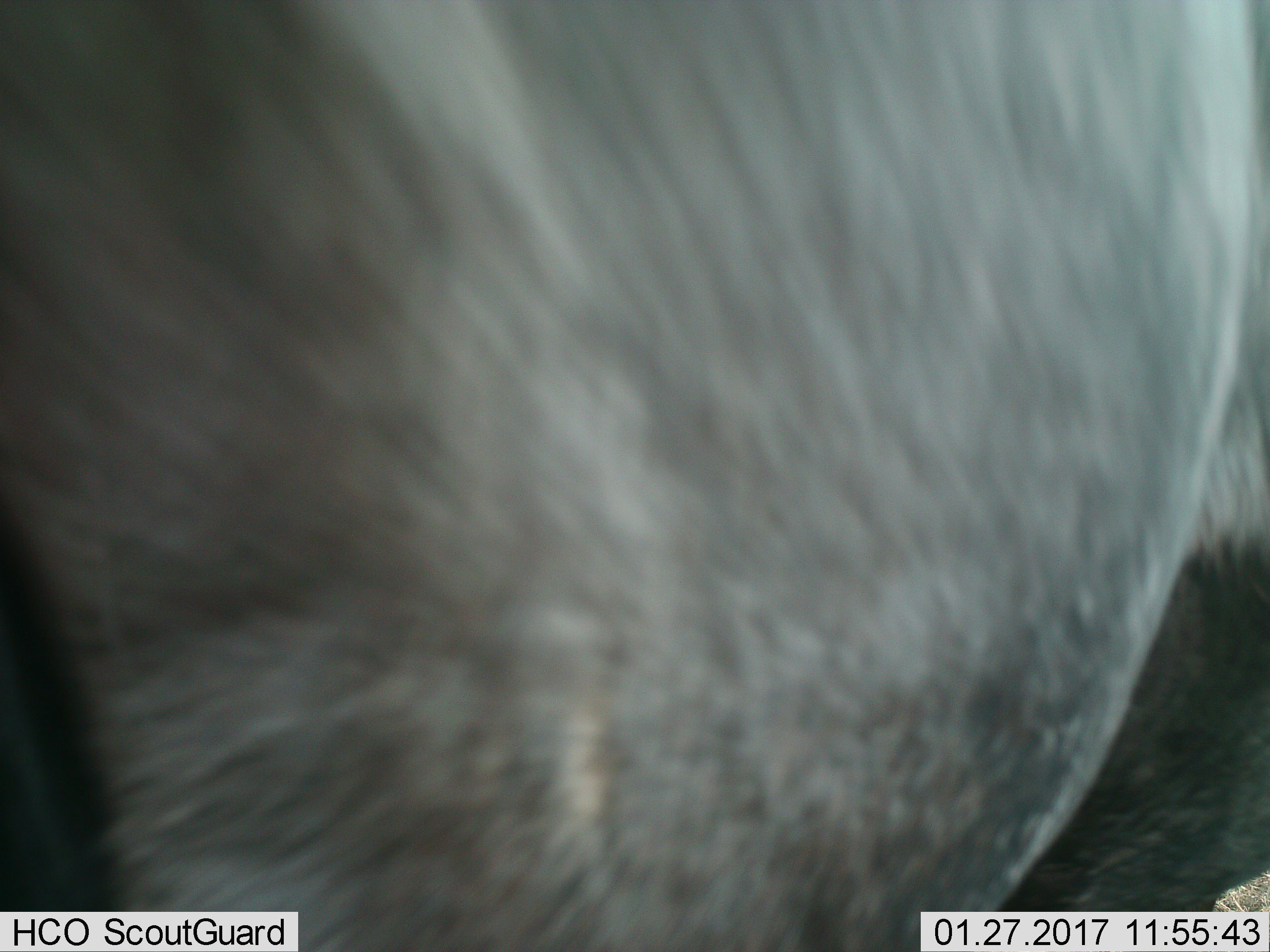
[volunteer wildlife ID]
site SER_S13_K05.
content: unidentified animal